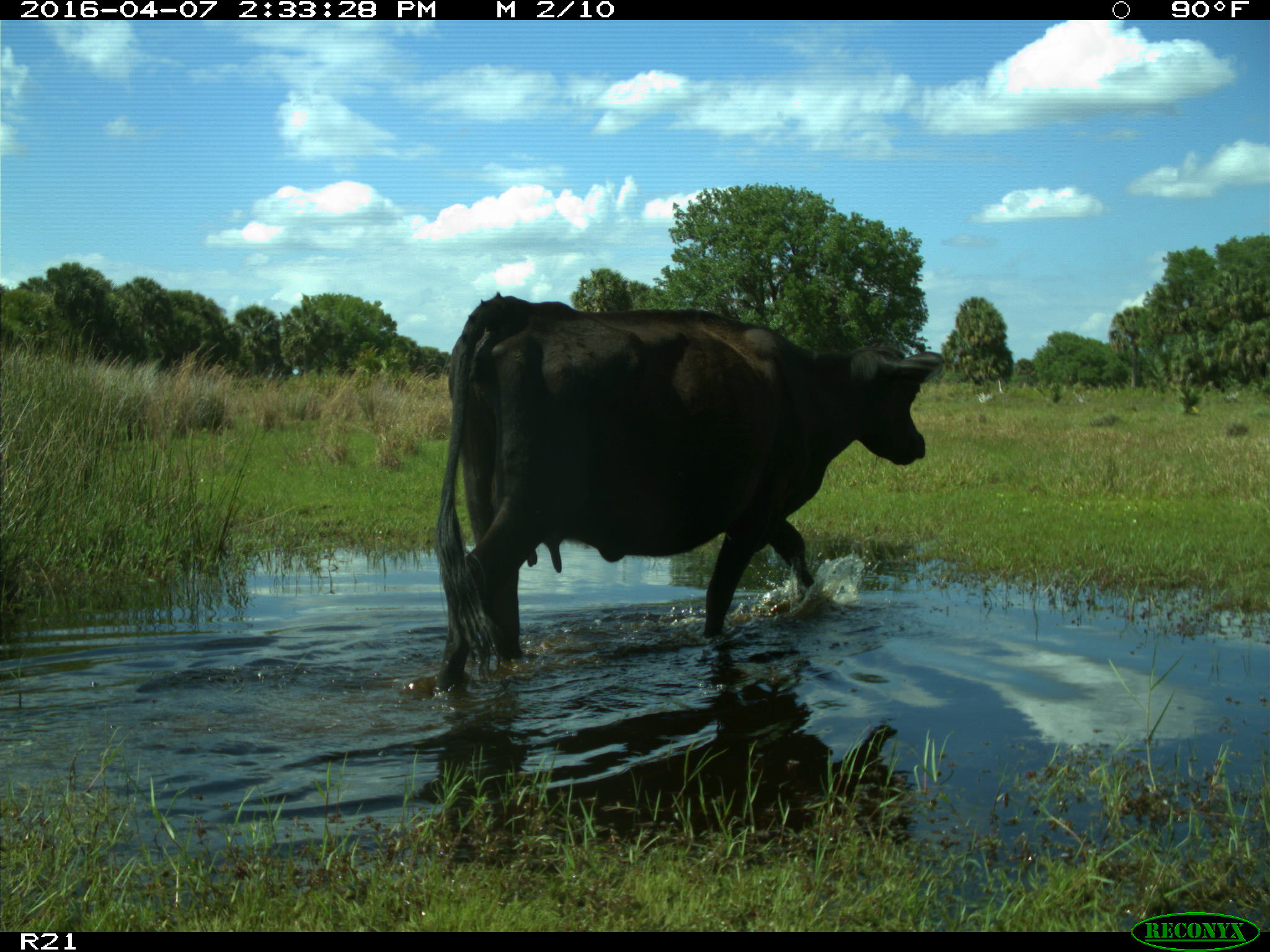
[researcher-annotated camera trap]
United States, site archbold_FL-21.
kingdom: Animalia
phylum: Chordata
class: Mammalia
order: Artiodactyla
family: Bovidae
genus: Bos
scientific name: Bos taurus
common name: domestic cow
Bos taurus (domestic cow).